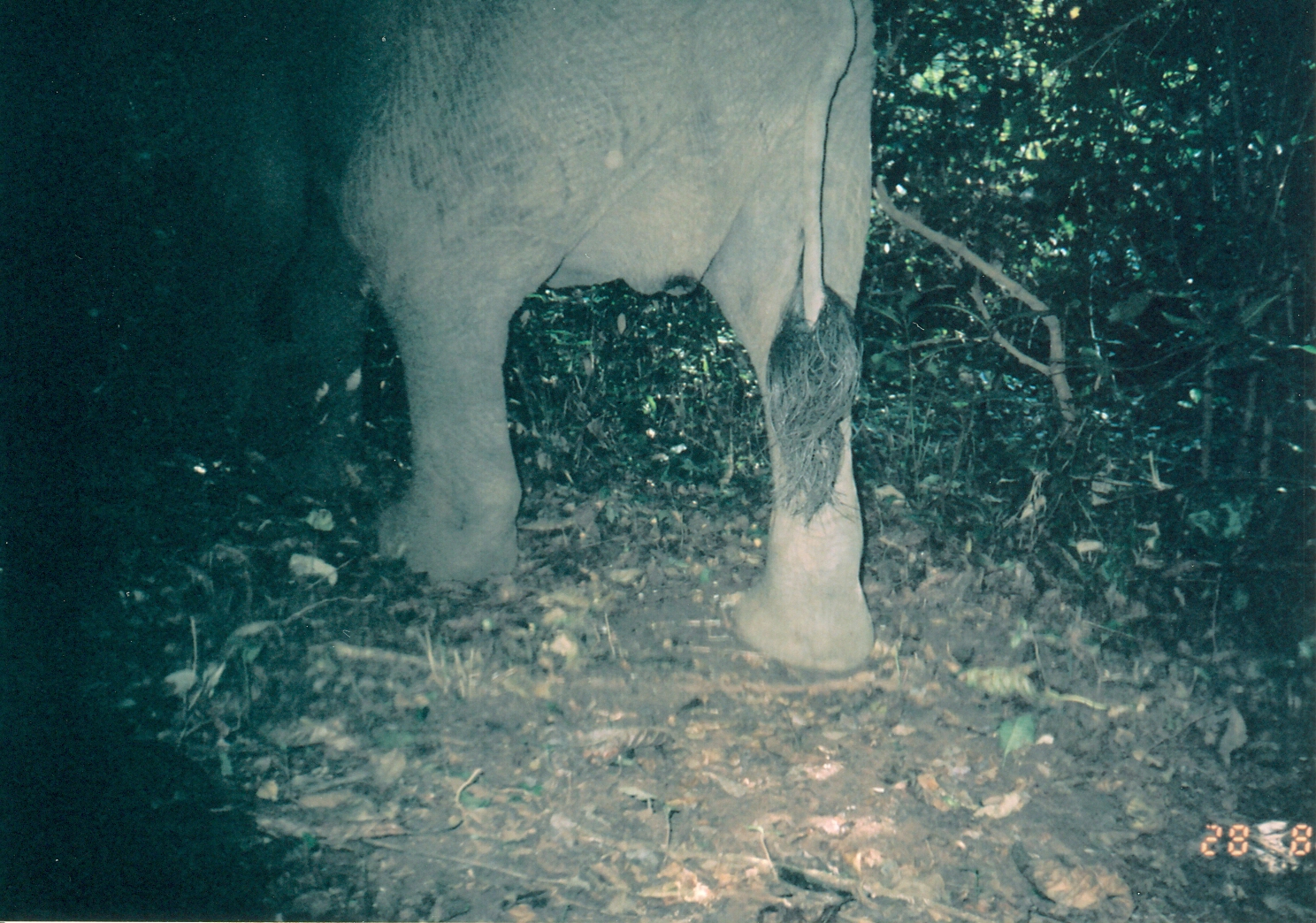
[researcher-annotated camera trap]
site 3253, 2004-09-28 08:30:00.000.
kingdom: Animalia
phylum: Chordata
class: Mammalia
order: Proboscidea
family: Elephantidae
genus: Loxodonta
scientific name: Loxodonta africana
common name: african bush elephant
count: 1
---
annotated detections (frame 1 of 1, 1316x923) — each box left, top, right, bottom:
loxodonta africana: 87, 0, 875, 675